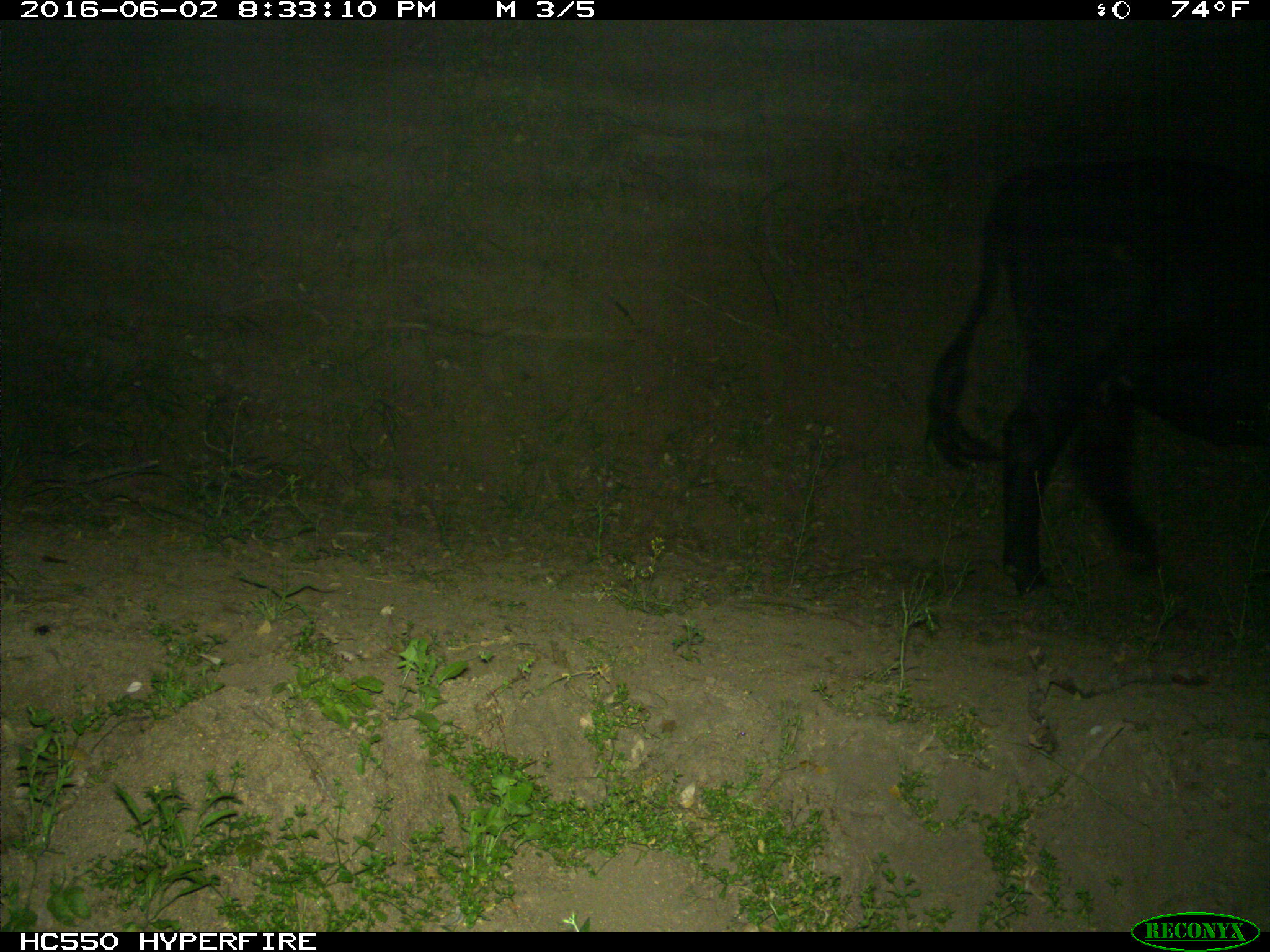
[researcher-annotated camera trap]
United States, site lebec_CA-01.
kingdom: Animalia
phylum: Chordata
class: Mammalia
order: Artiodactyla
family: Bovidae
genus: Bos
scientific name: Bos taurus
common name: domestic cow